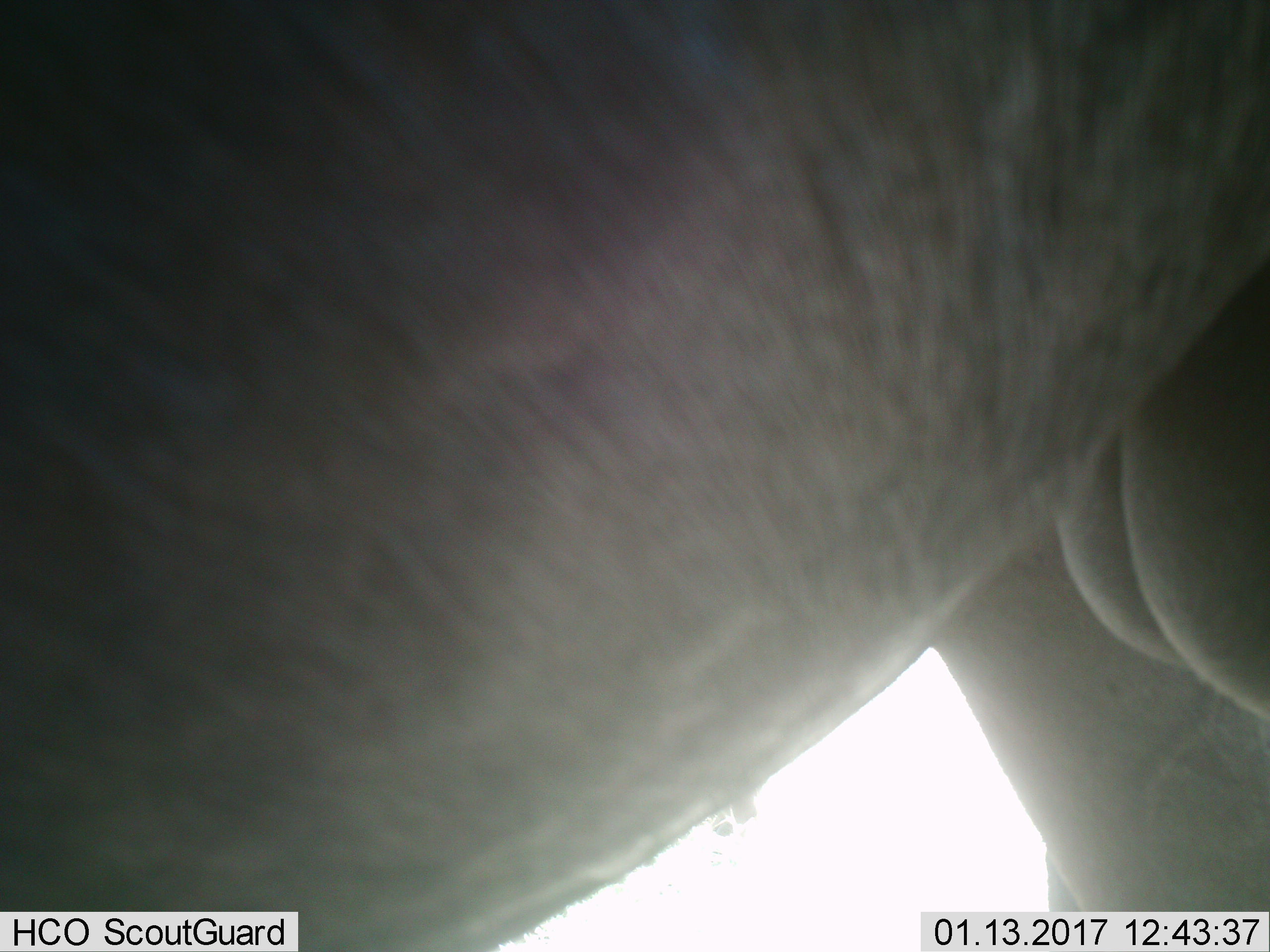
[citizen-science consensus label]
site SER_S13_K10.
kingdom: Animalia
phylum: Chordata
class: Mammalia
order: Artiodactyla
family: Bovidae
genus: Connochaetes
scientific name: Connochaetes taurinus taurinus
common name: blue wildebeest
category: wildebeestblue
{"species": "wildebeestblue (blue wildebeest) (Connochaetes taurinus taurinus)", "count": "1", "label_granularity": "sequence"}